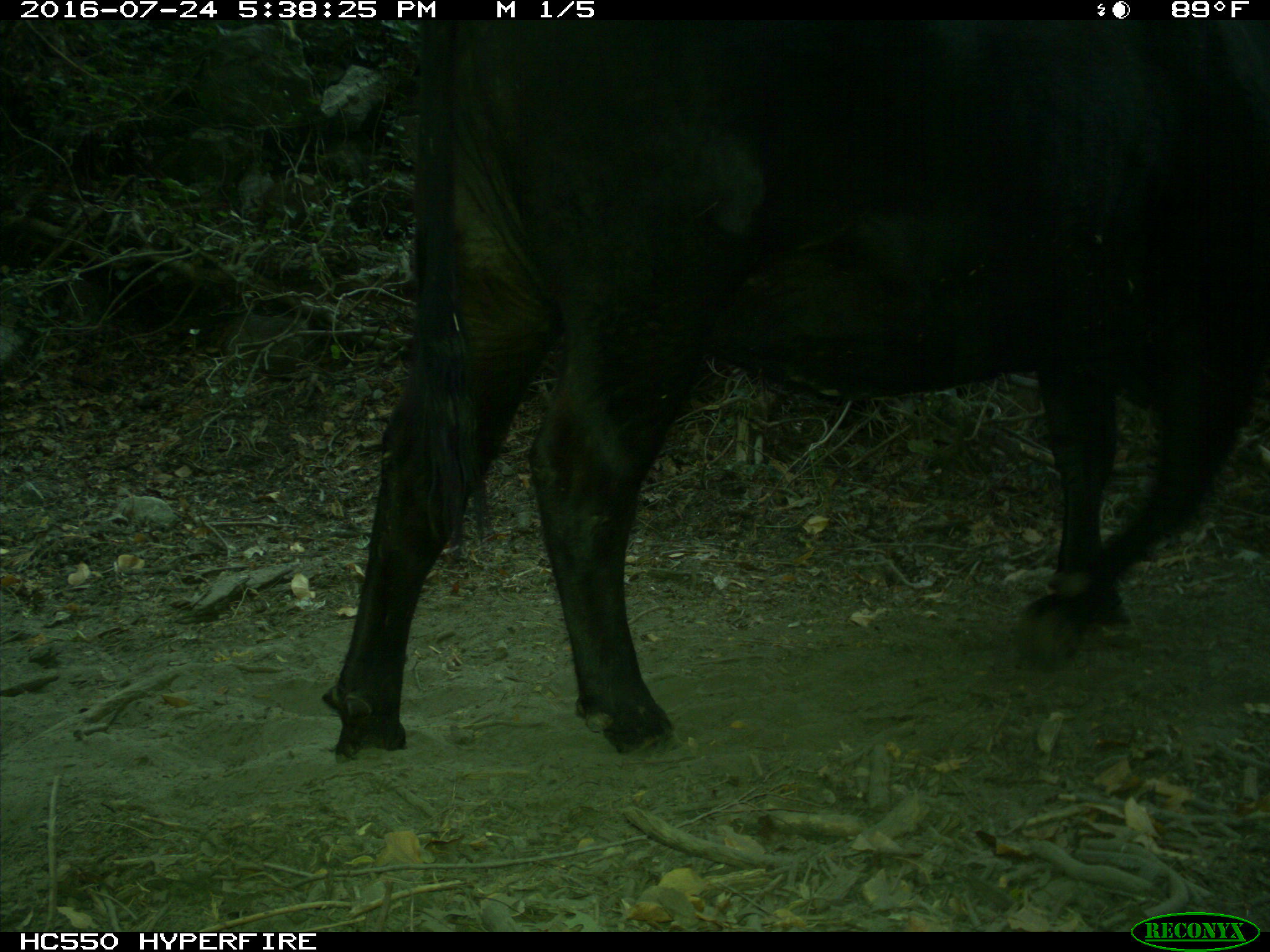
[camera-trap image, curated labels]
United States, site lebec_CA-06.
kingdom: Animalia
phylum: Chordata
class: Mammalia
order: Artiodactyla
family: Bovidae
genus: Bos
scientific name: Bos taurus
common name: domestic cow